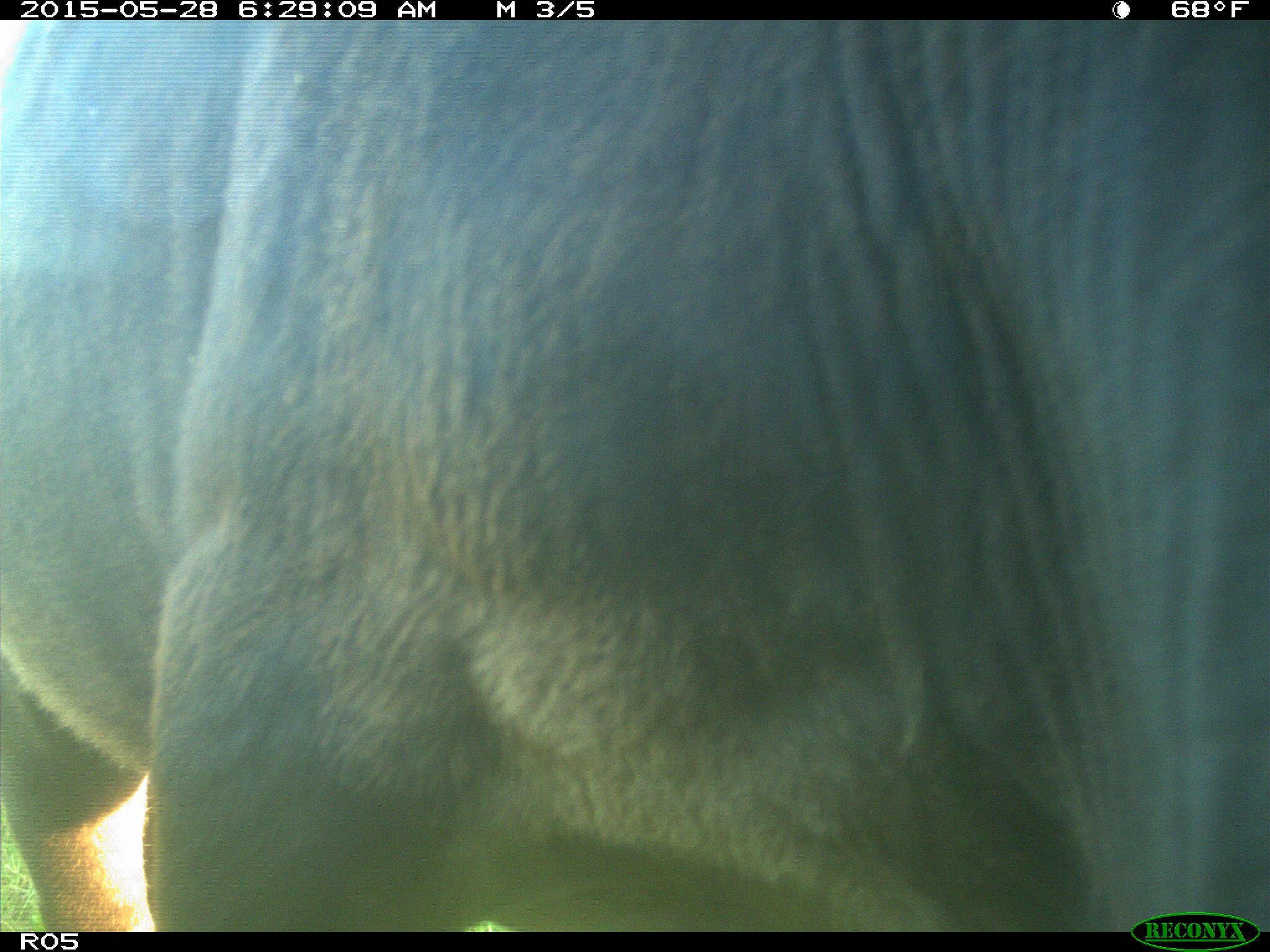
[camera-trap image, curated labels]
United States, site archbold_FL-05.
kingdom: Animalia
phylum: Chordata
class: Mammalia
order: Artiodactyla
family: Bovidae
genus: Bos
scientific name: Bos taurus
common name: domestic cow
Bos taurus (domestic cow).